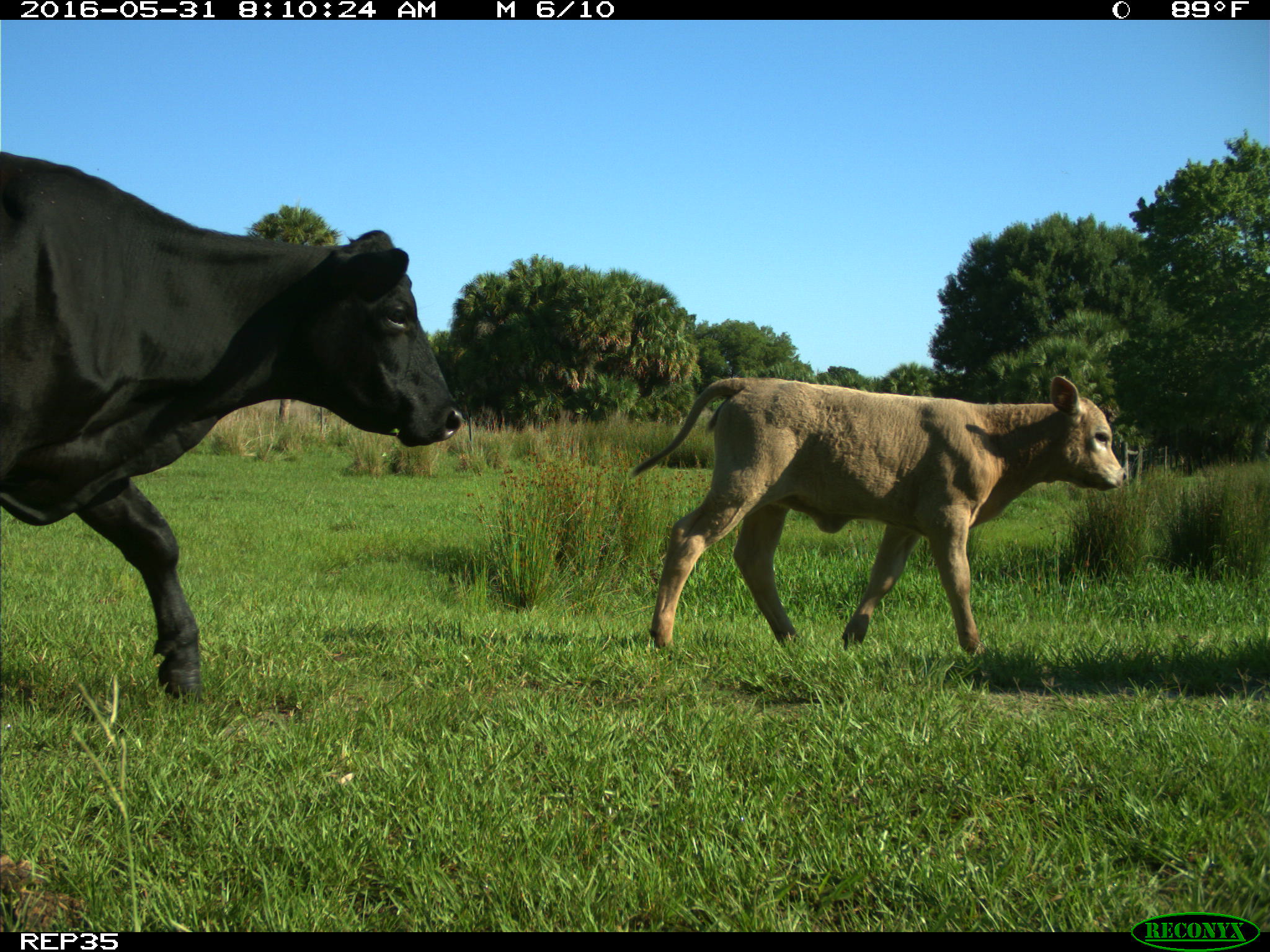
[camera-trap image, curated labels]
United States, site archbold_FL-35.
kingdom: Animalia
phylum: Chordata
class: Mammalia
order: Artiodactyla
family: Bovidae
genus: Bos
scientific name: Bos taurus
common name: domestic cow